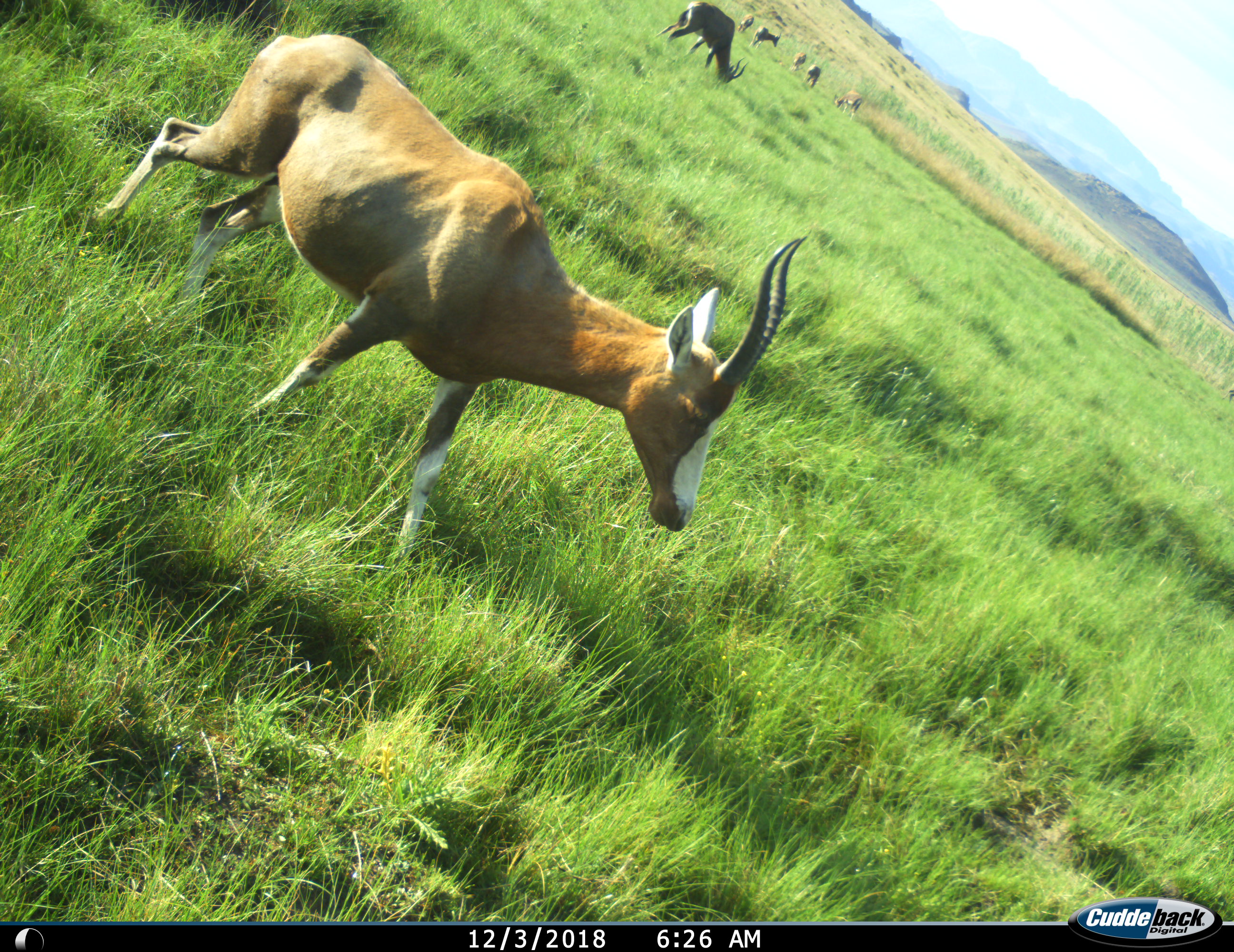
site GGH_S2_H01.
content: unidentified animal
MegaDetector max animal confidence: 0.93